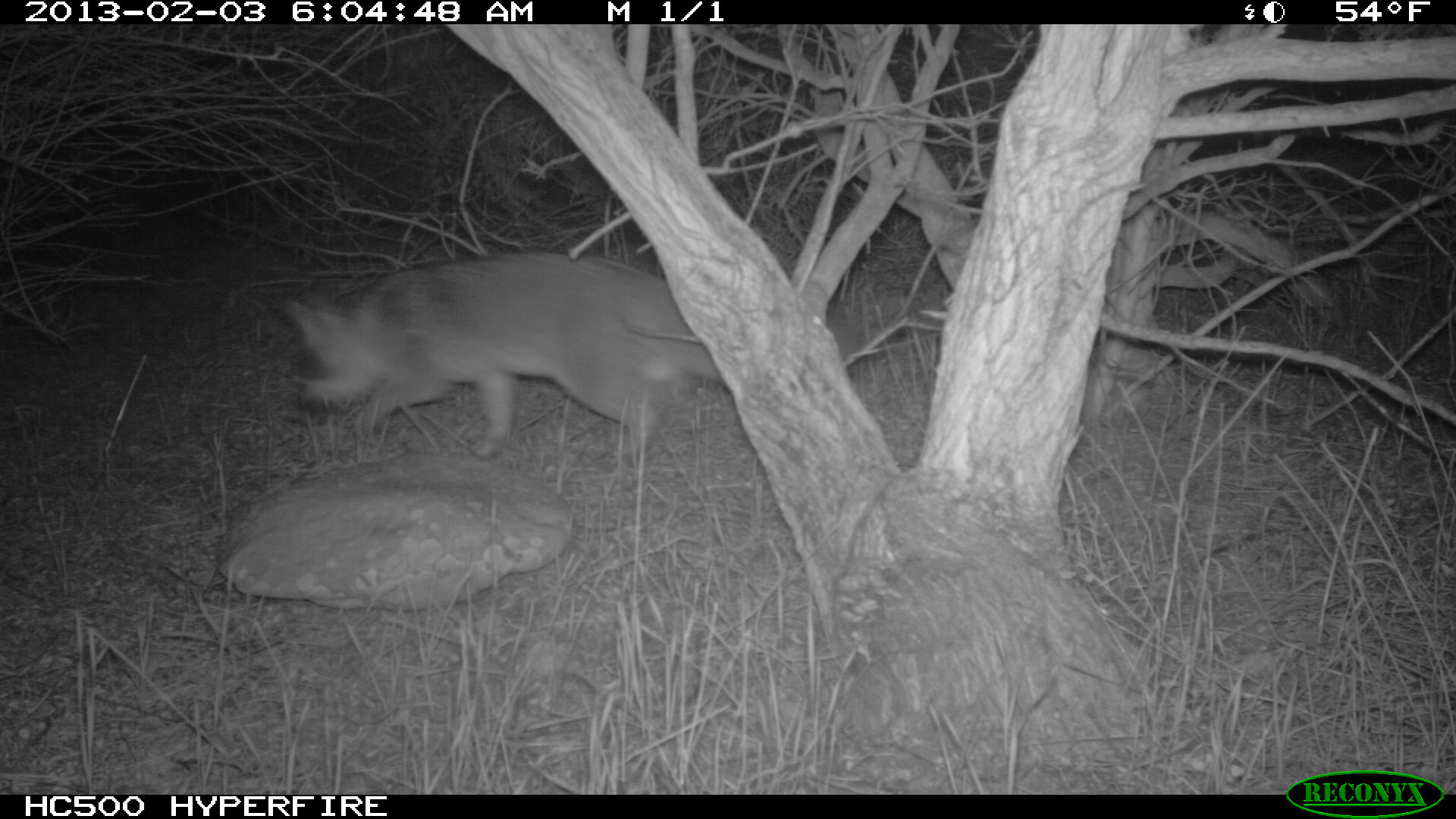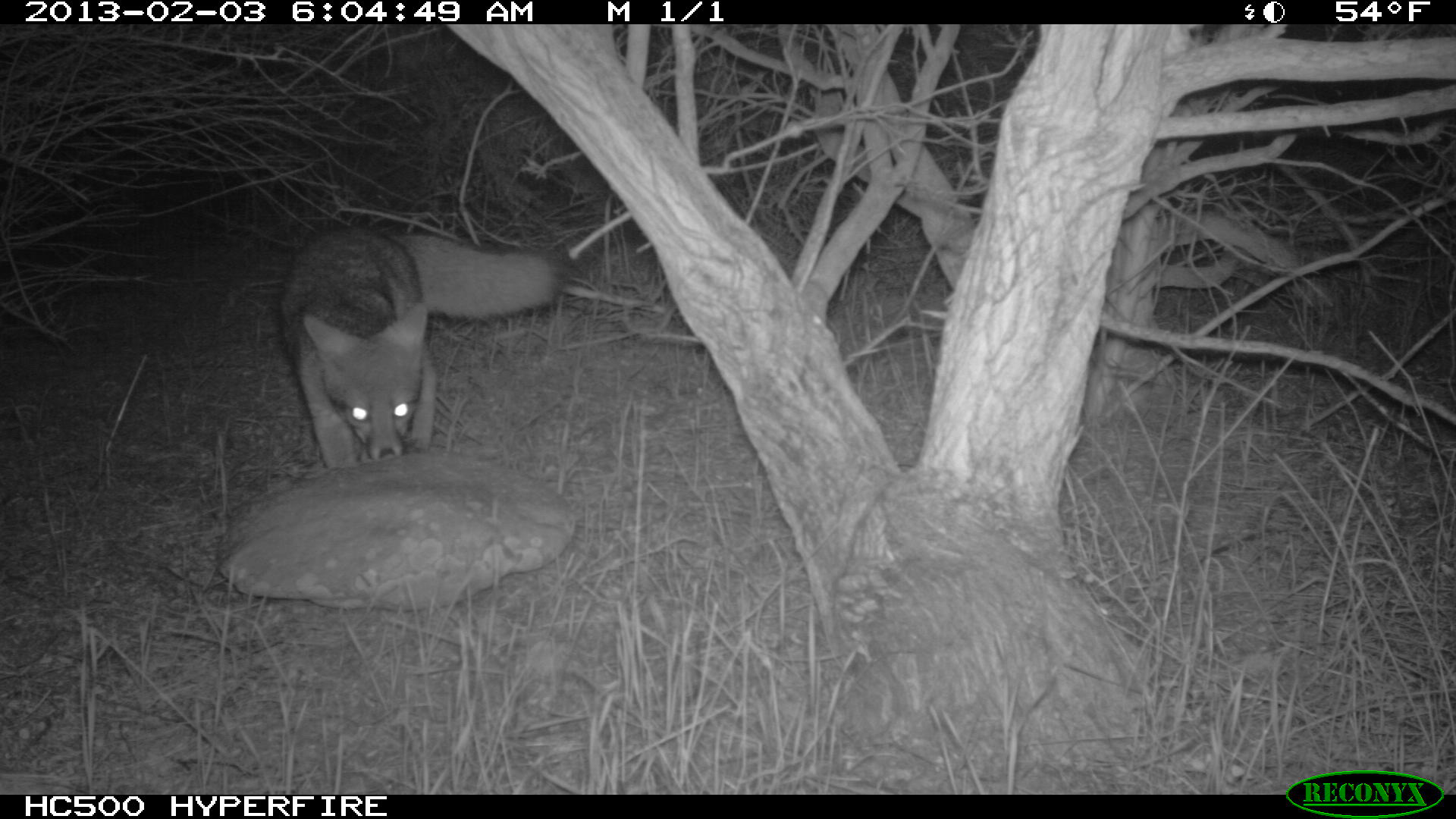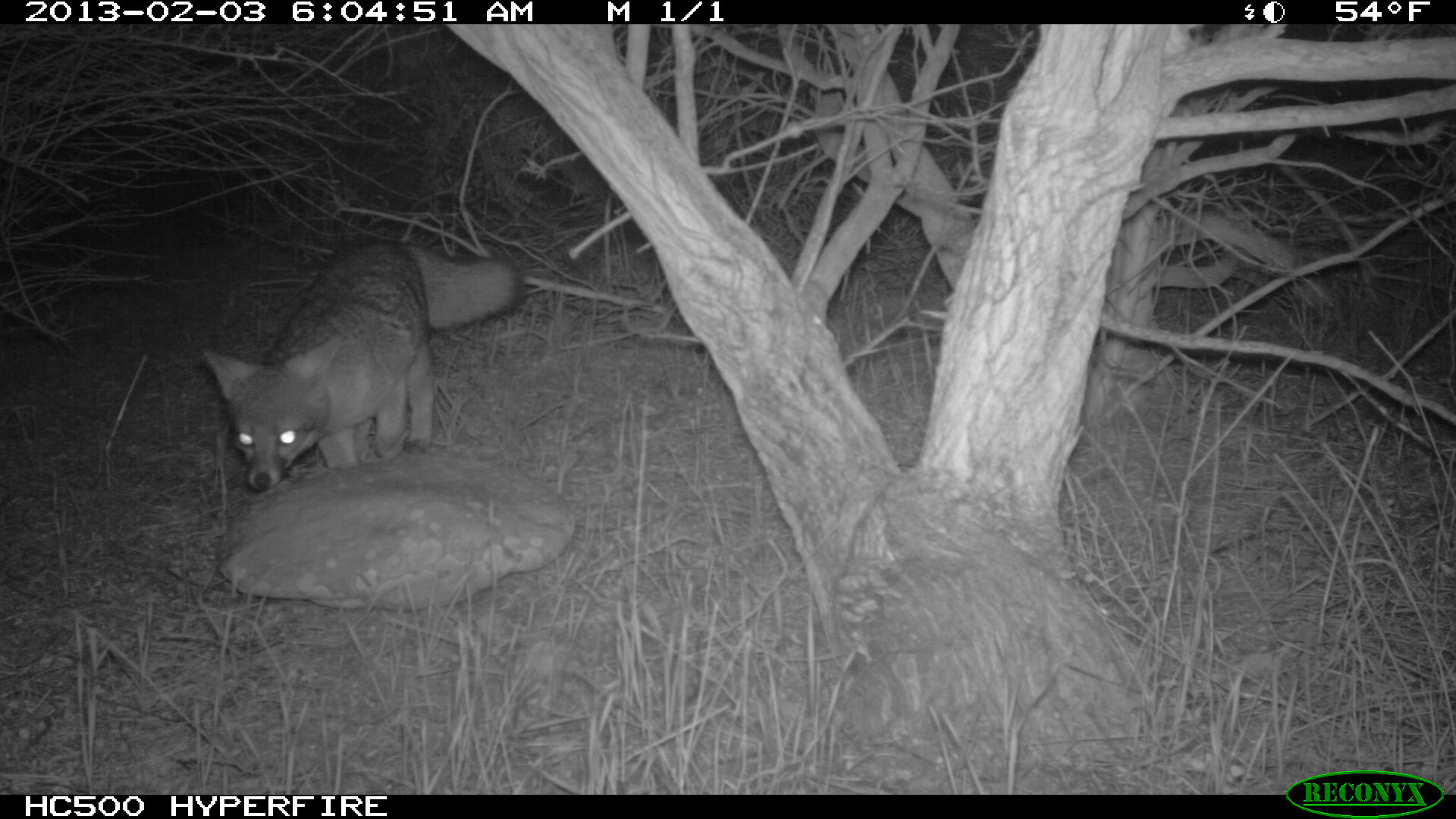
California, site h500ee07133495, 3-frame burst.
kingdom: Animalia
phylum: Chordata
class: Mammalia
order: Carnivora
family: Canidae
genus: Urocyon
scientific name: Urocyon littoralis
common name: island fox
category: fox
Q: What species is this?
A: Fox (island fox) (Urocyon littoralis).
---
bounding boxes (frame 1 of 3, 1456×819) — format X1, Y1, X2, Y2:
fox: 285, 252, 721, 457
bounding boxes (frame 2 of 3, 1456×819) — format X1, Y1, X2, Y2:
fox: 277, 223, 564, 470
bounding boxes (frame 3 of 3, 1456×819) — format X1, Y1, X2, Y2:
fox: 201, 231, 524, 491